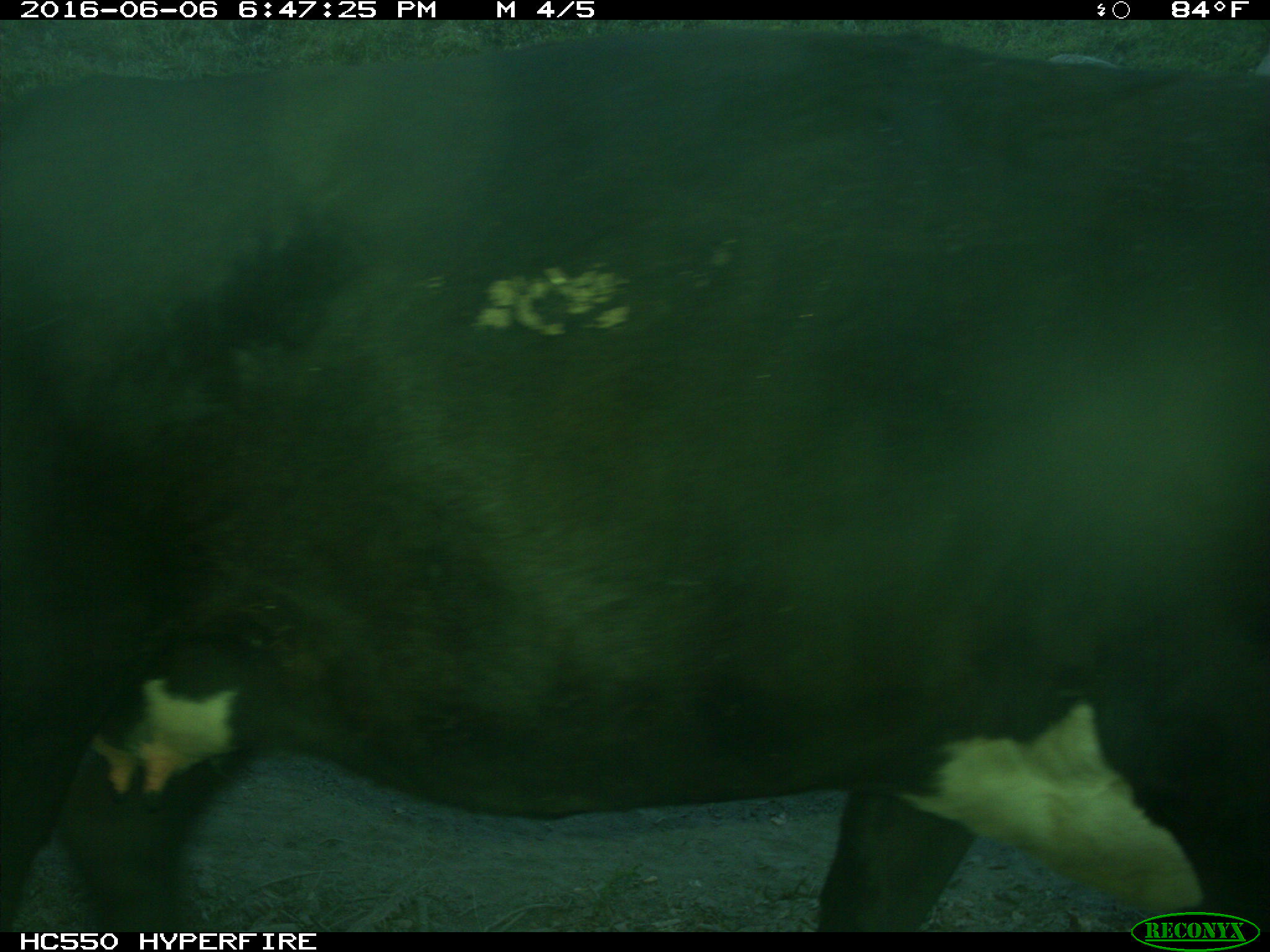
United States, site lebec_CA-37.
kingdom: Animalia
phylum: Chordata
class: Mammalia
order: Artiodactyla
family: Bovidae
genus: Bos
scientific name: Bos taurus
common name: domestic cow